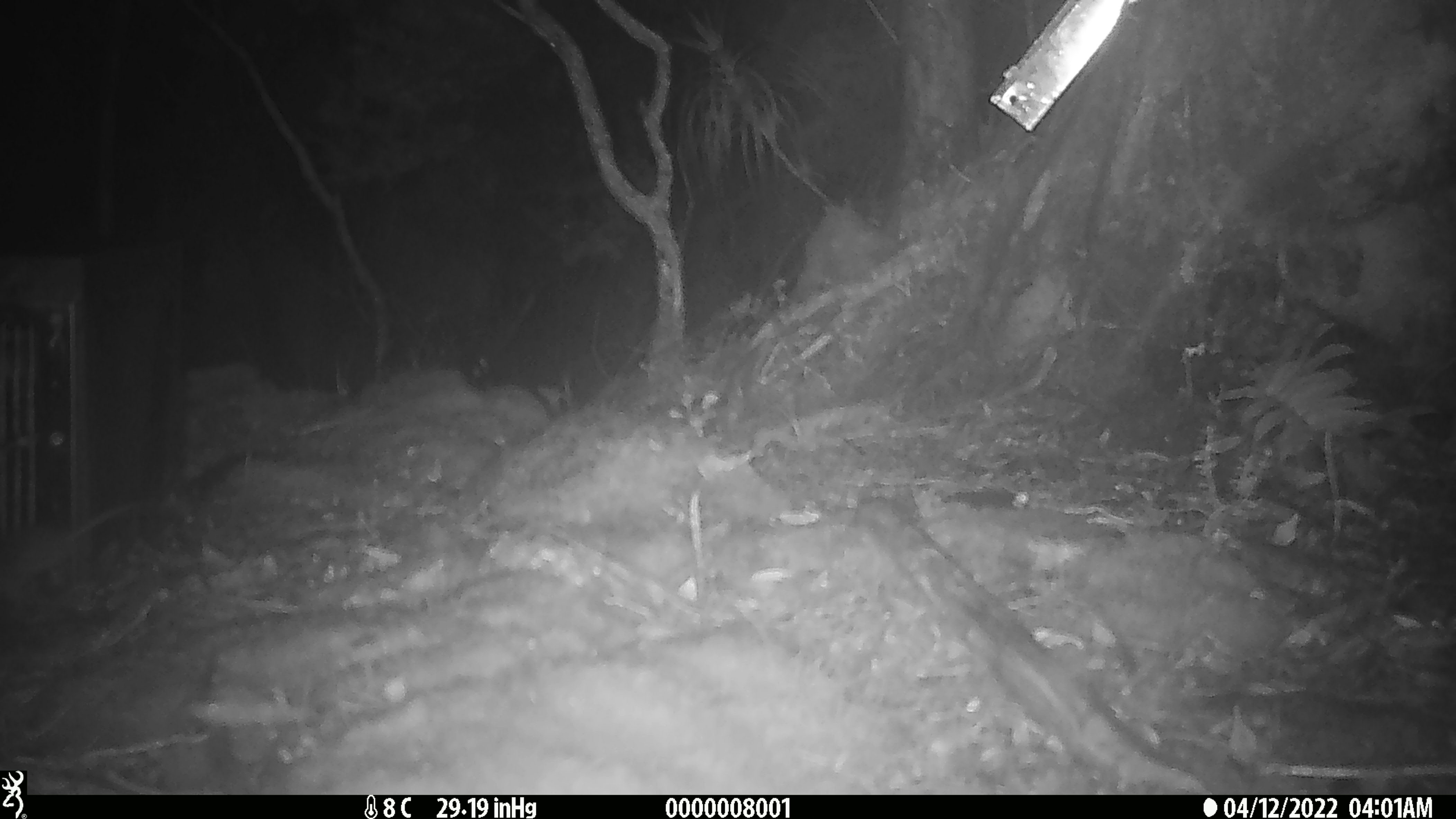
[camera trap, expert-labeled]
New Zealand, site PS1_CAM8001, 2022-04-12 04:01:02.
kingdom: Animalia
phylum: Chordata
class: Mammalia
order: Rodentia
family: Muridae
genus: Mus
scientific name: Mus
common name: mouse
Mouse (Mus).